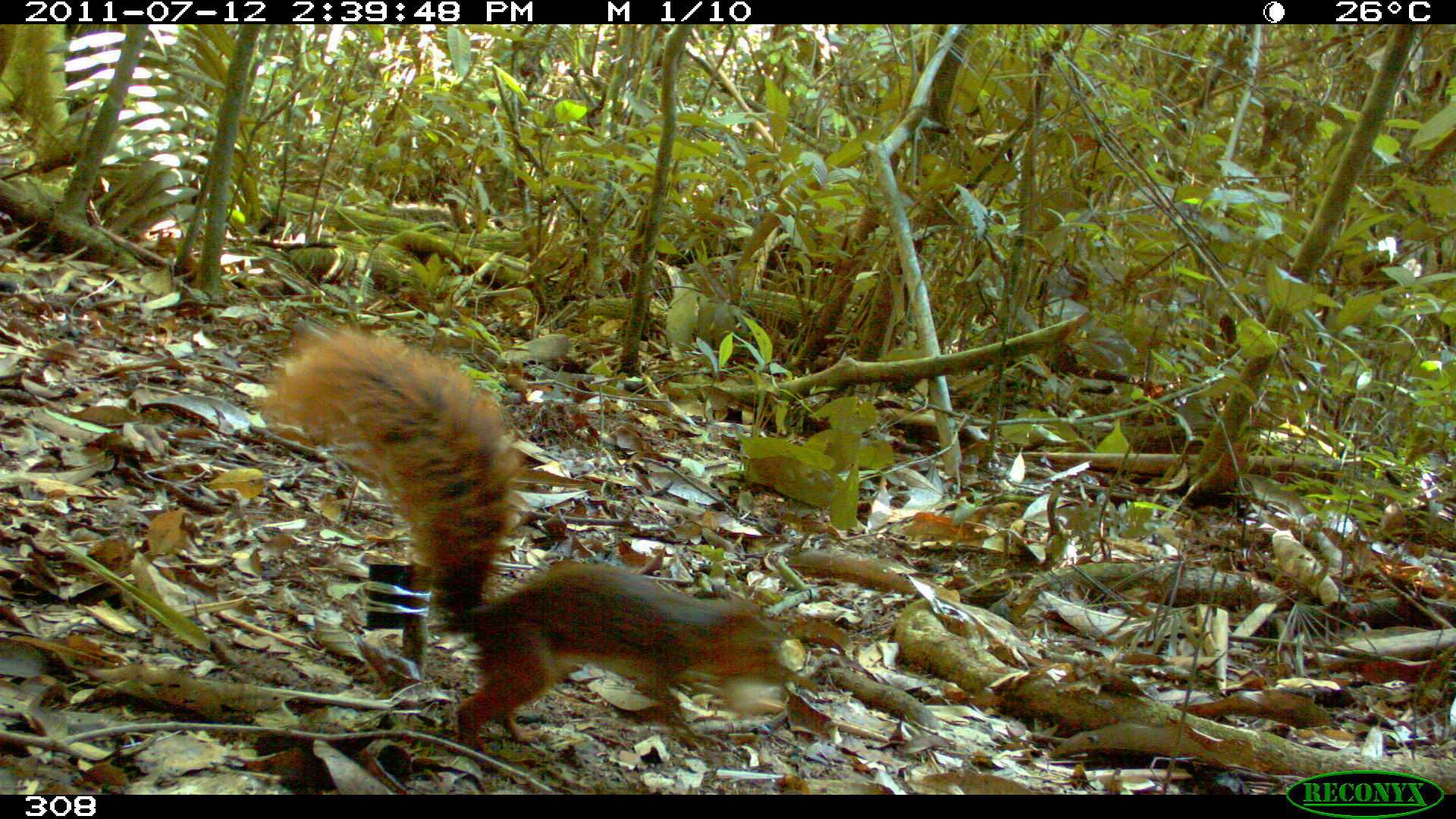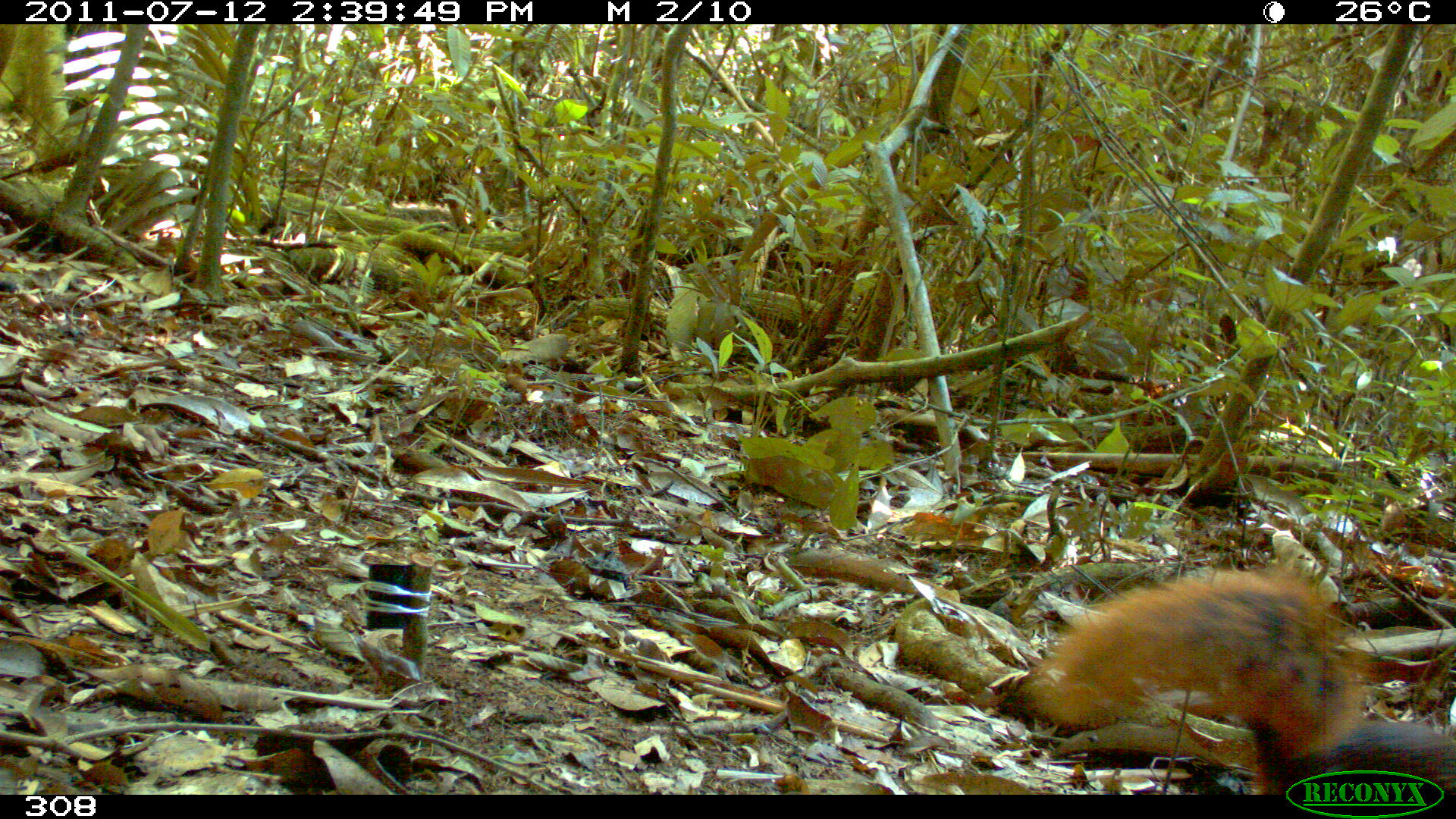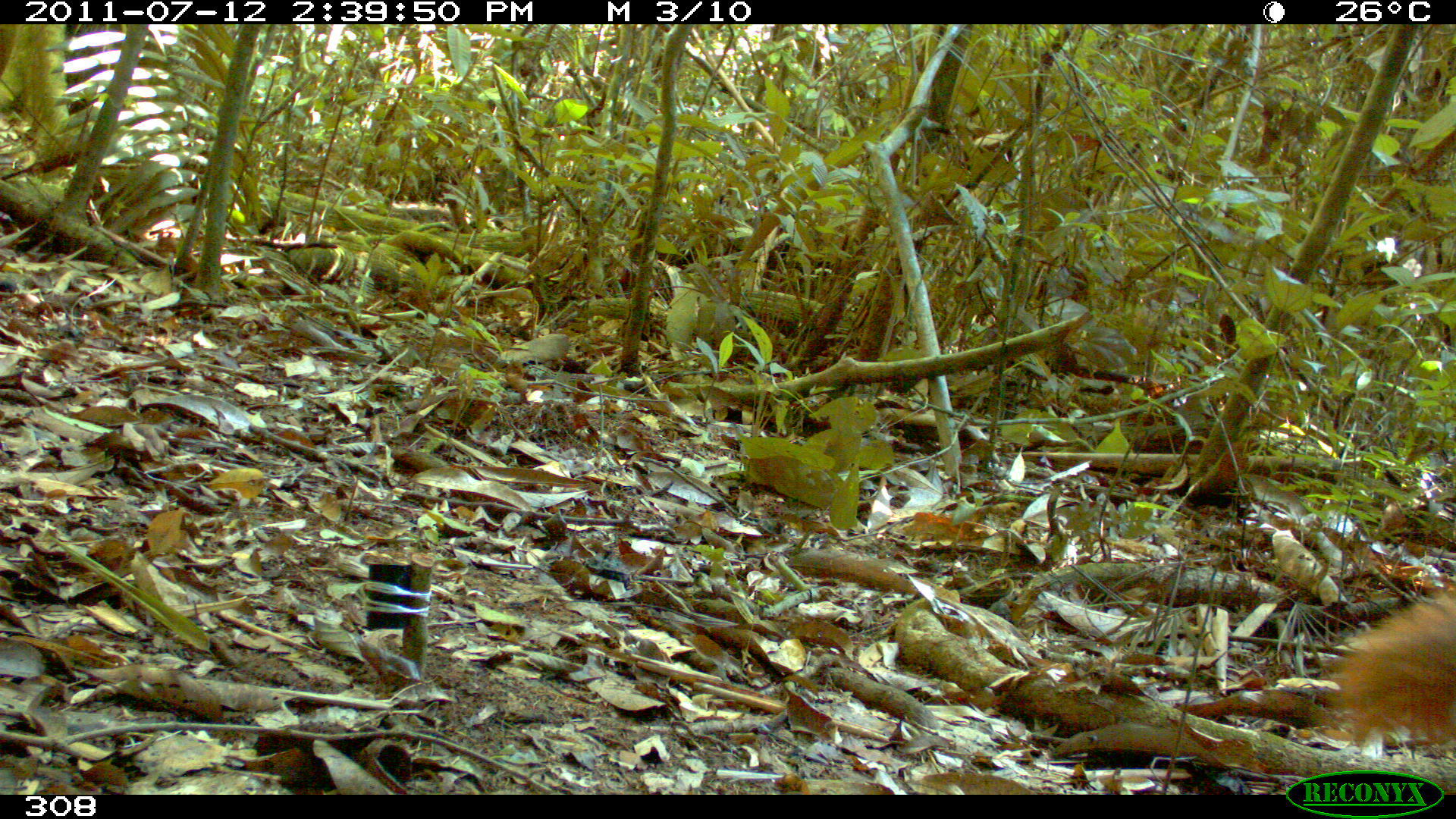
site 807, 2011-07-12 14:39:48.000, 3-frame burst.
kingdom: Animalia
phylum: Chordata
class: Mammalia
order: Rodentia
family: Sciuridae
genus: Sciurus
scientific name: Sciurus spadiceus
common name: southern amazon red squirrel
Sciurus spadiceus (southern amazon red squirrel).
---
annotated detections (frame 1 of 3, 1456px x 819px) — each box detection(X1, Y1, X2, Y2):
sciurus spadiceus: detection(256, 327, 814, 756)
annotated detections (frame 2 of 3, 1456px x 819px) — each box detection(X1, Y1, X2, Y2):
sciurus spadiceus: detection(1031, 568, 1453, 764)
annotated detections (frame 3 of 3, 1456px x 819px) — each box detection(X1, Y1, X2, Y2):
sciurus spadiceus: detection(1330, 586, 1451, 753)